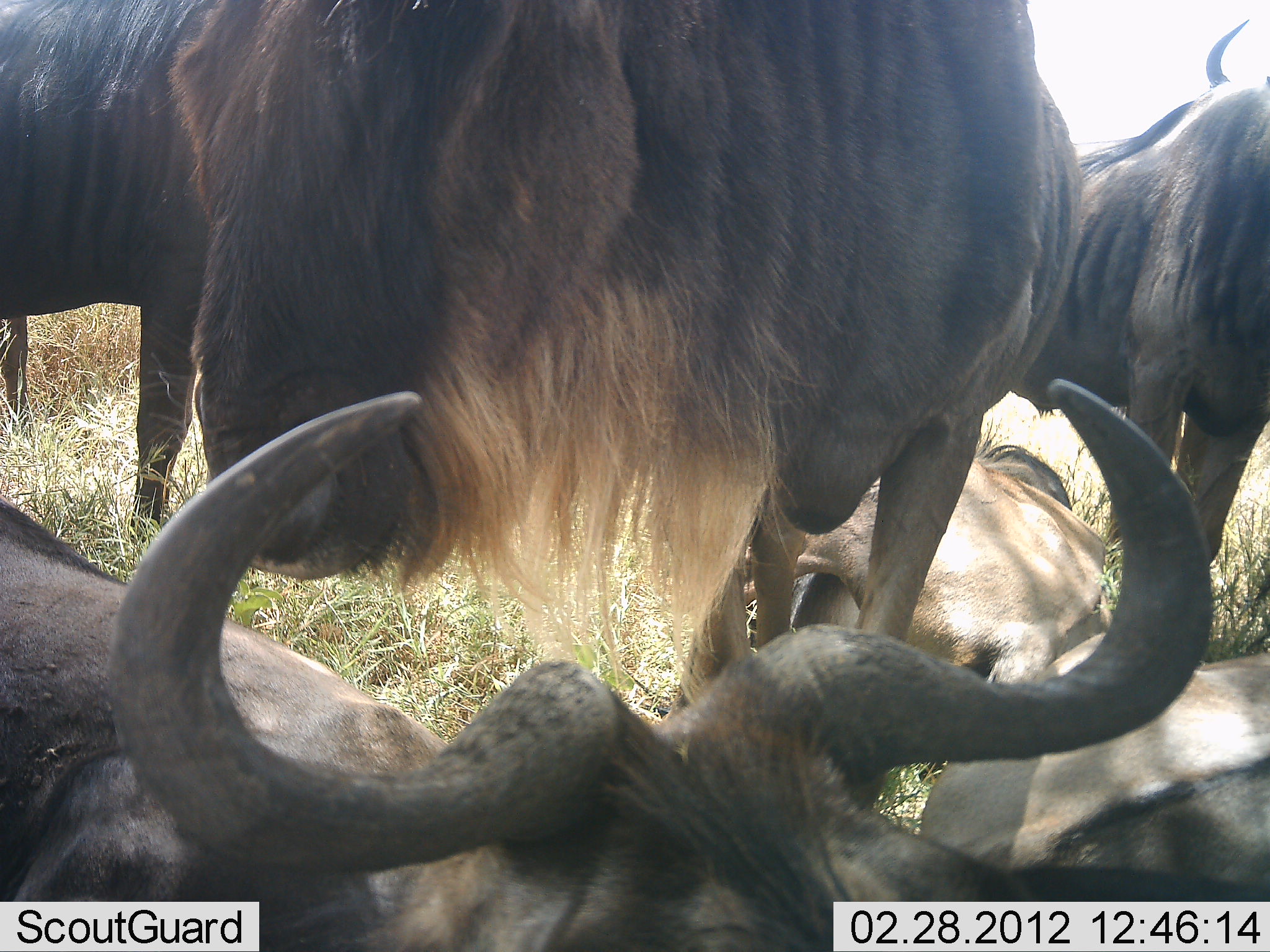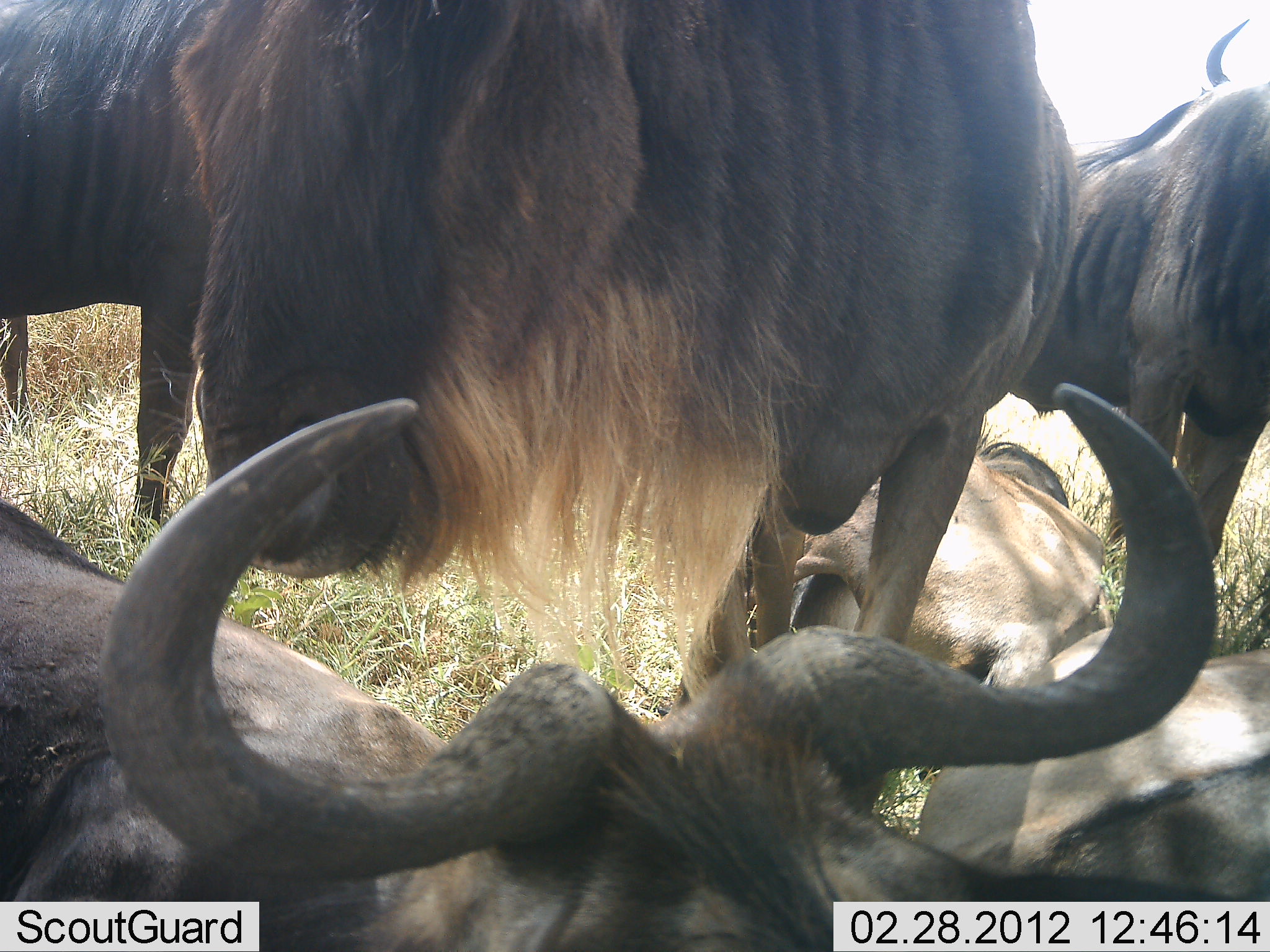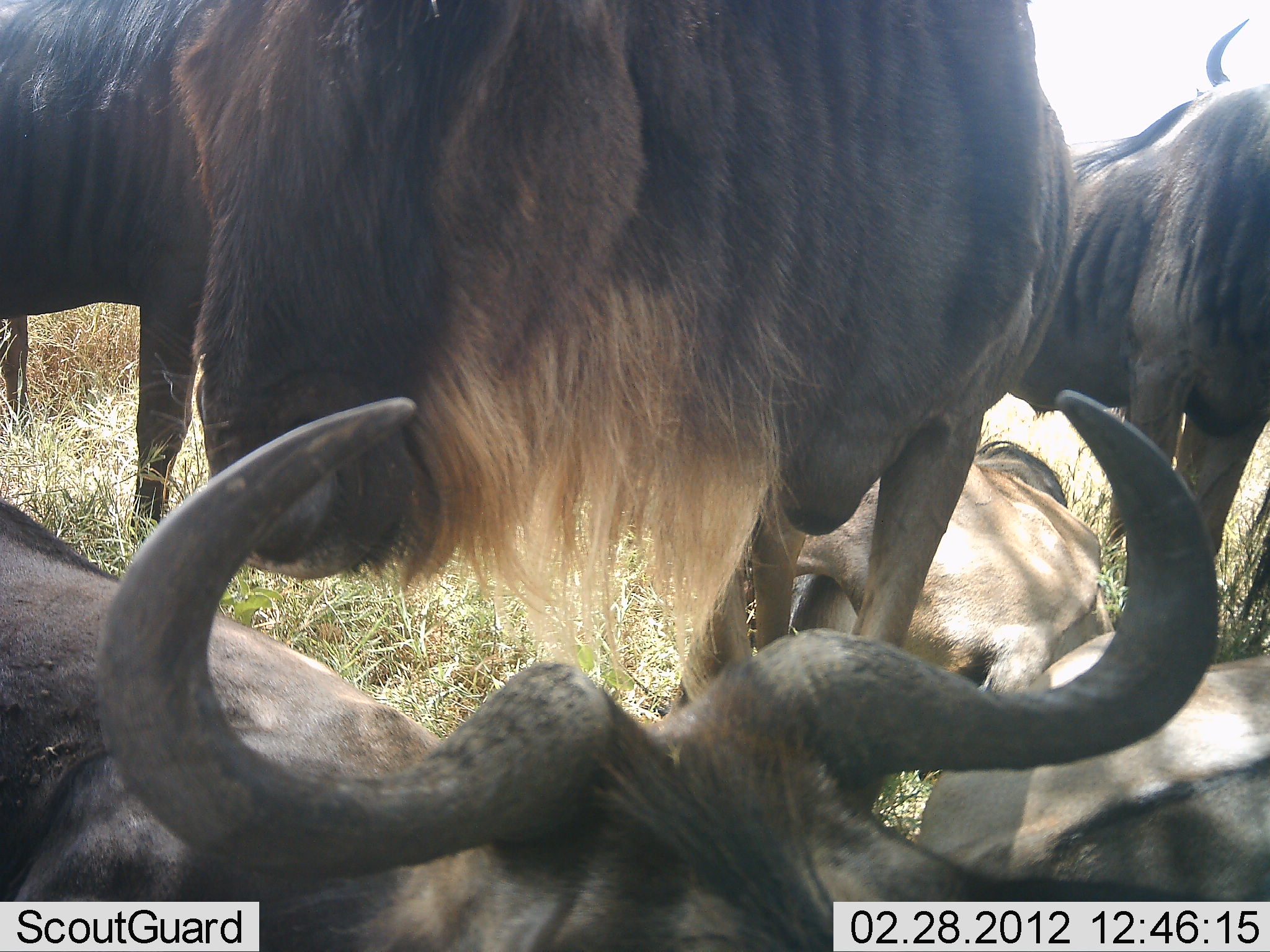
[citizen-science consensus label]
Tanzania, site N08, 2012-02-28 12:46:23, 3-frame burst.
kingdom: Animalia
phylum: Chordata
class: Mammalia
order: Artiodactyla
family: Bovidae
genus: Connochaetes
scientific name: Connochaetes taurinus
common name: blue wildebeest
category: wildebeest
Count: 5.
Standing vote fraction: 69%.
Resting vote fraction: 85%.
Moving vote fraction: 0%.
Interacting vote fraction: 31%.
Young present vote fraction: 8%.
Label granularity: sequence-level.